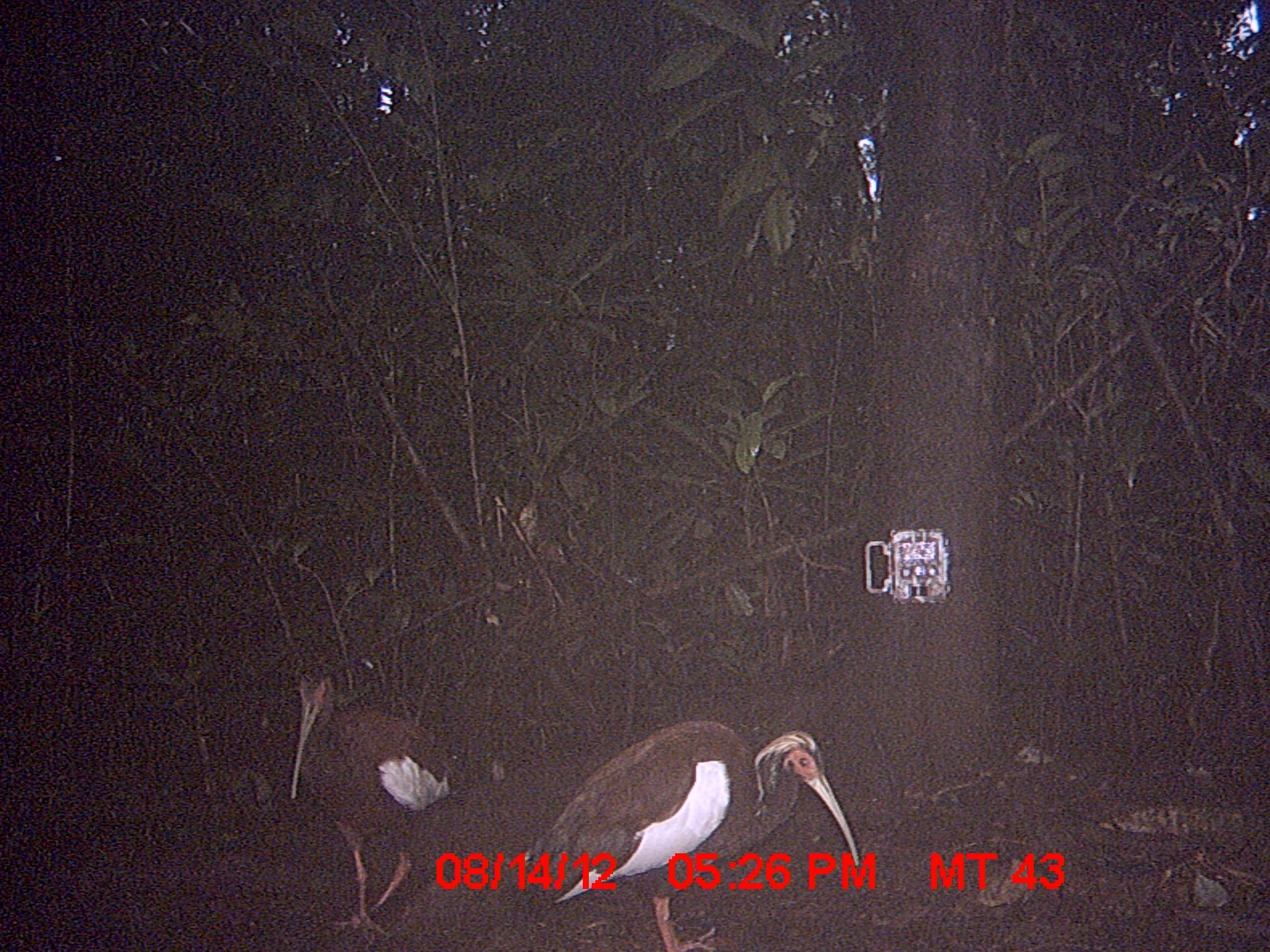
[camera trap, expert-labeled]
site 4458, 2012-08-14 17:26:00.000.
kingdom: Animalia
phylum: Chordata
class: Aves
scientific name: Aves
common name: bird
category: unknown bird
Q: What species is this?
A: Unknown bird (bird) (Aves).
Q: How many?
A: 2.